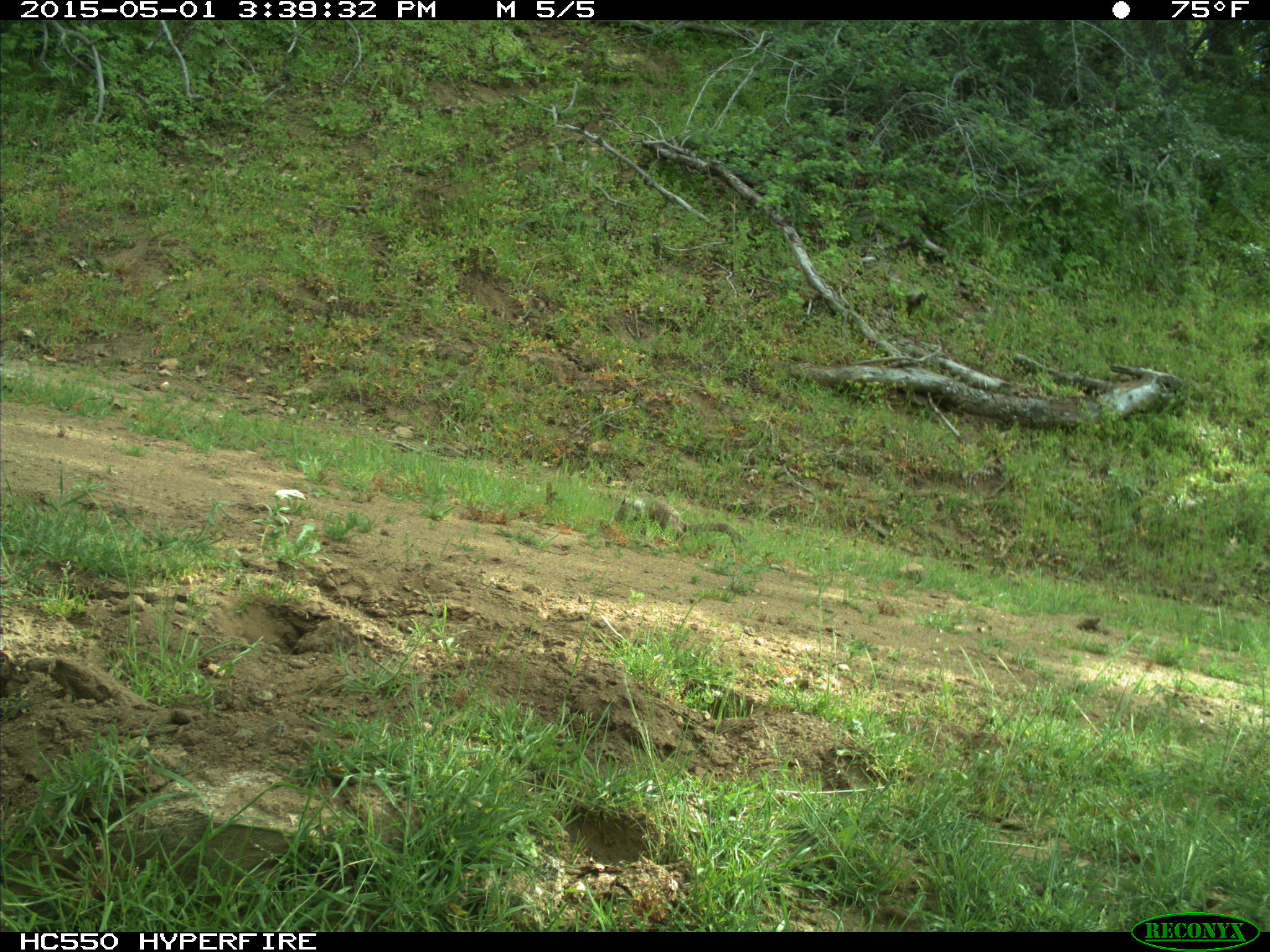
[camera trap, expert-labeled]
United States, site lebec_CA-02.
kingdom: Animalia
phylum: Chordata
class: Mammalia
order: Rodentia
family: Sciuridae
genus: Otospermophilus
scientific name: Otospermophilus beecheyi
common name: california ground squirrel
Otospermophilus beecheyi (california ground squirrel).